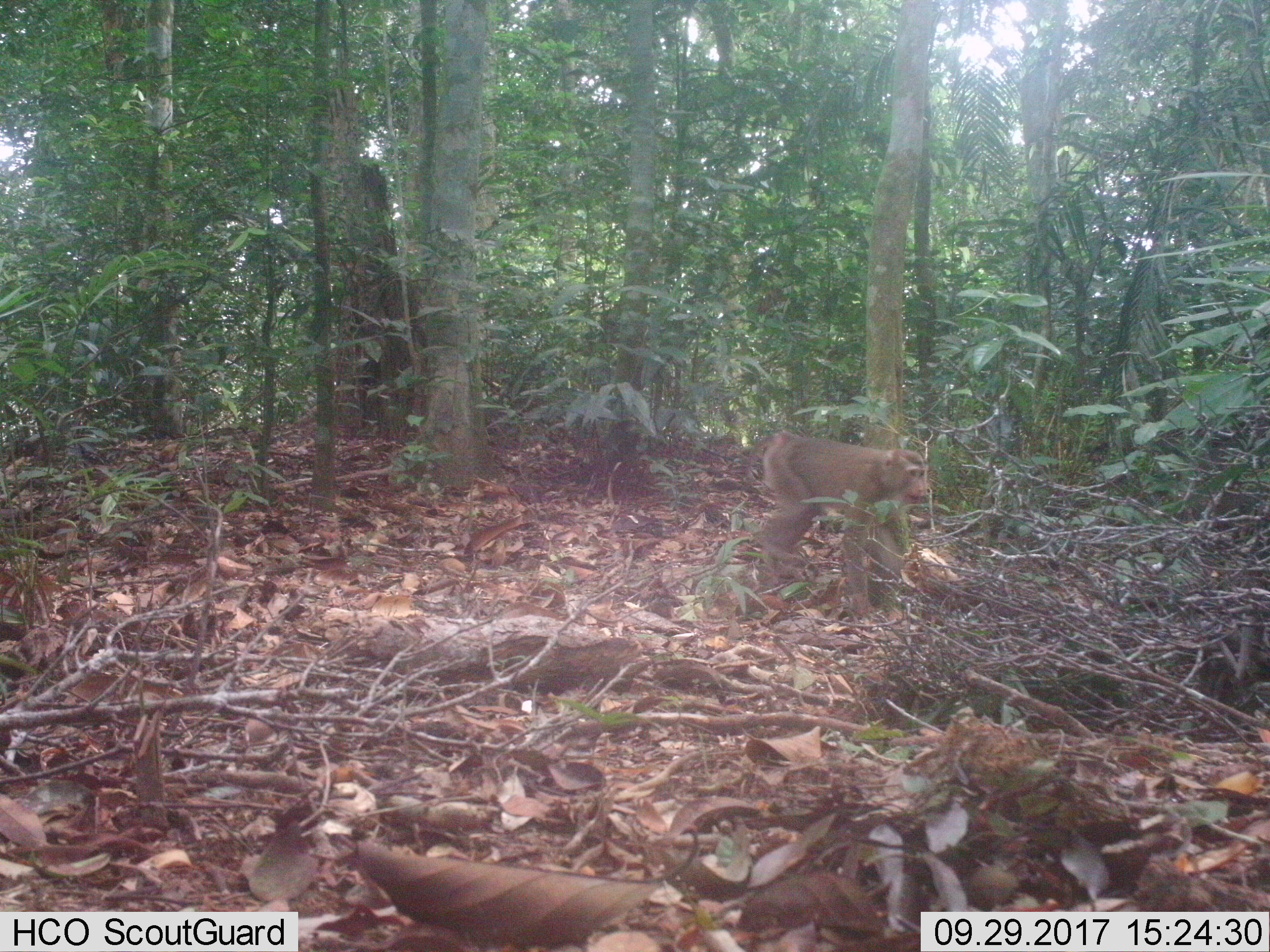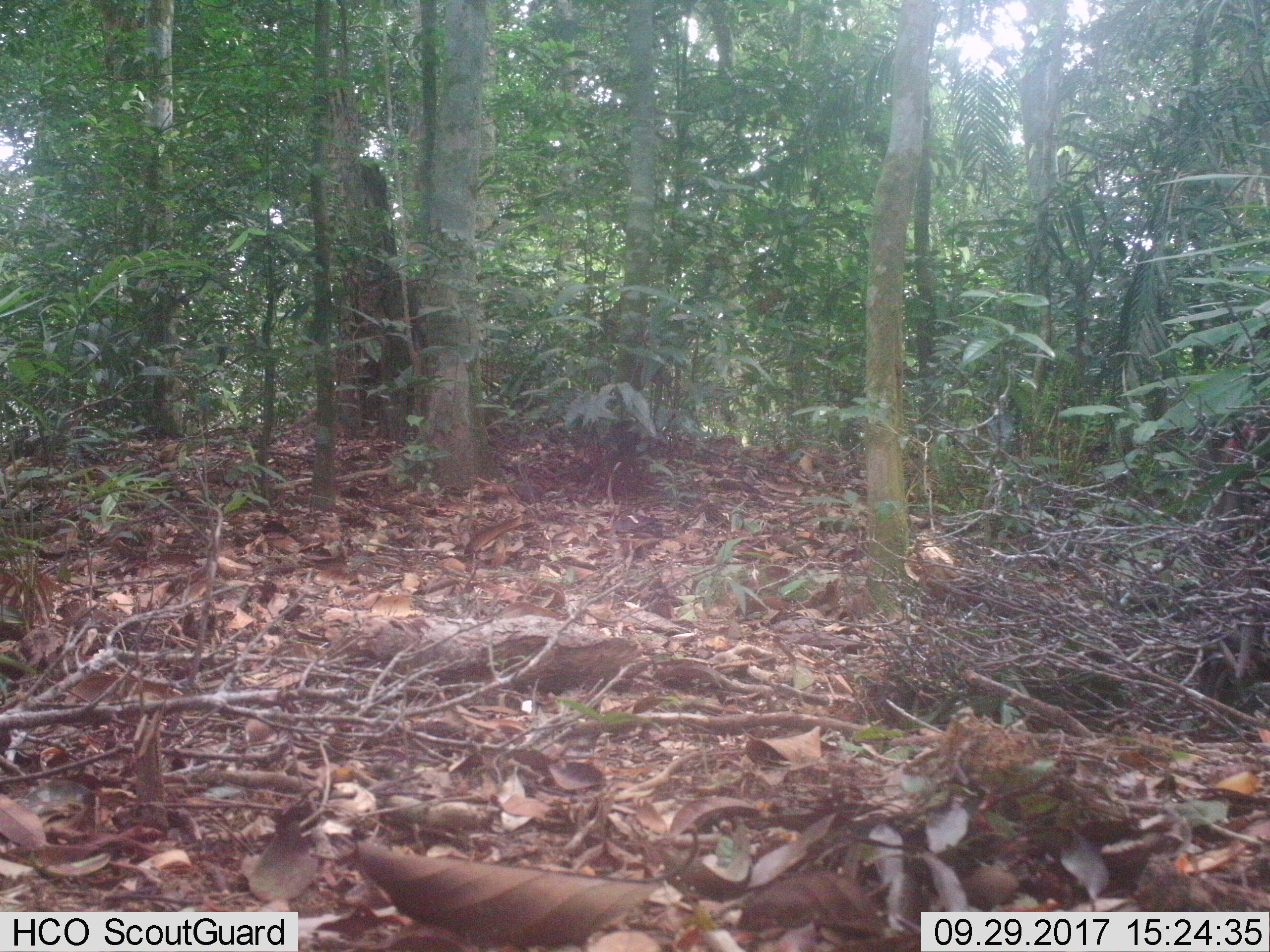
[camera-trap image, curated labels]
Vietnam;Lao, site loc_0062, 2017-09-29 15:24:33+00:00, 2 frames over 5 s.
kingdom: Animalia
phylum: Chordata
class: Mammalia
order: Primates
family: Cercopithecidae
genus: Macaca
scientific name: Macaca nemestrina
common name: pig-tailed macaque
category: pig tailed macaque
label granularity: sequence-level